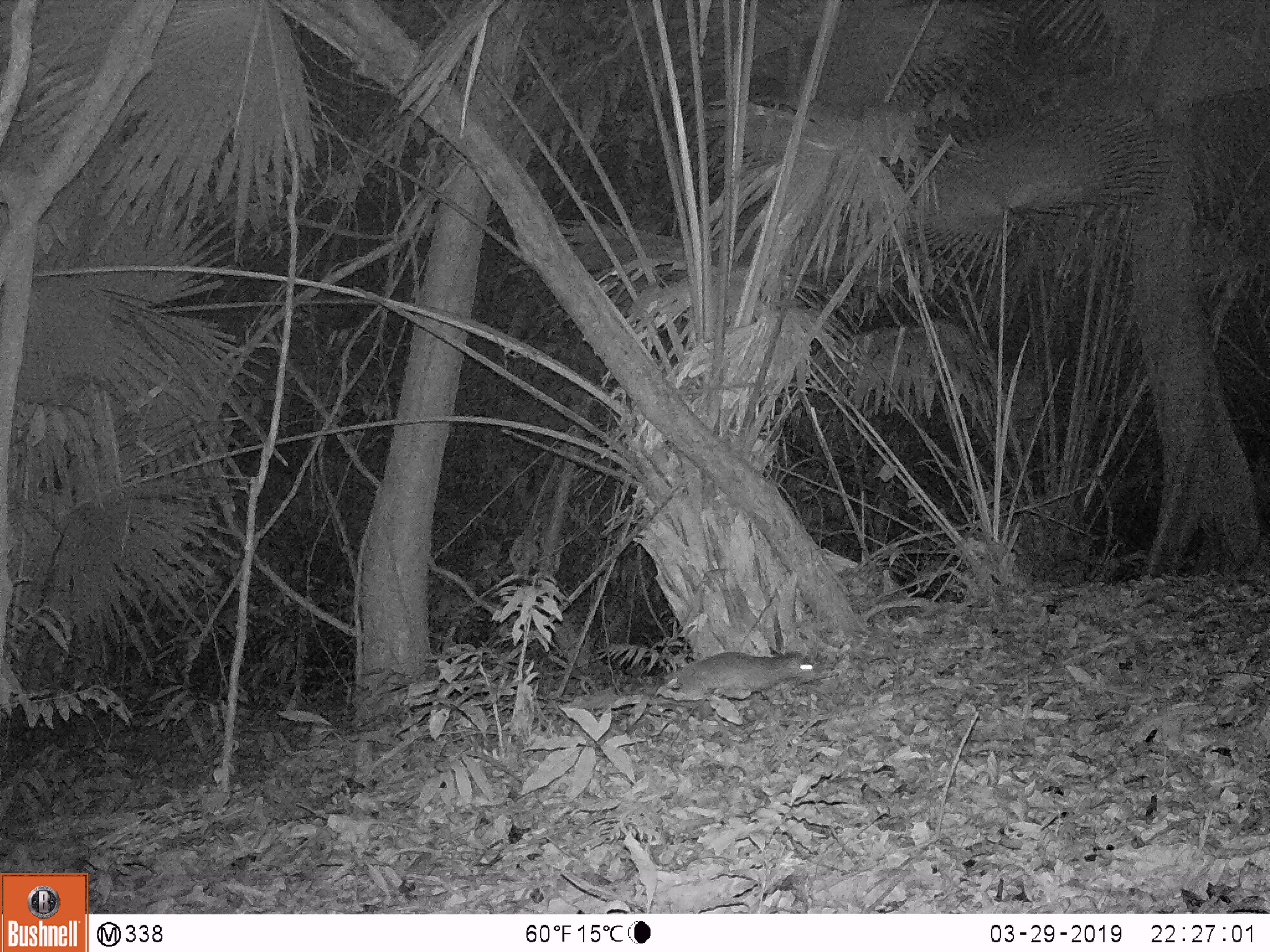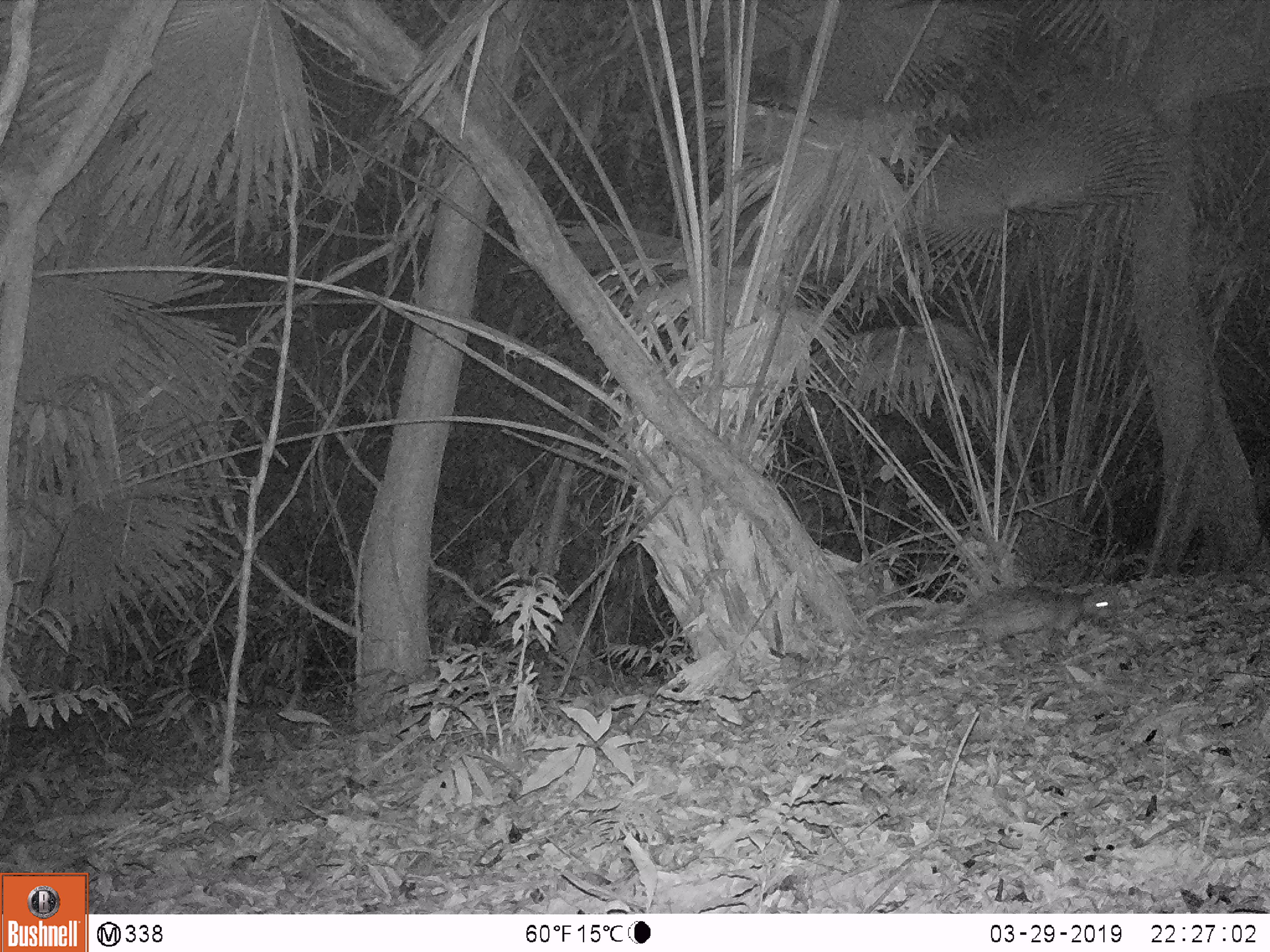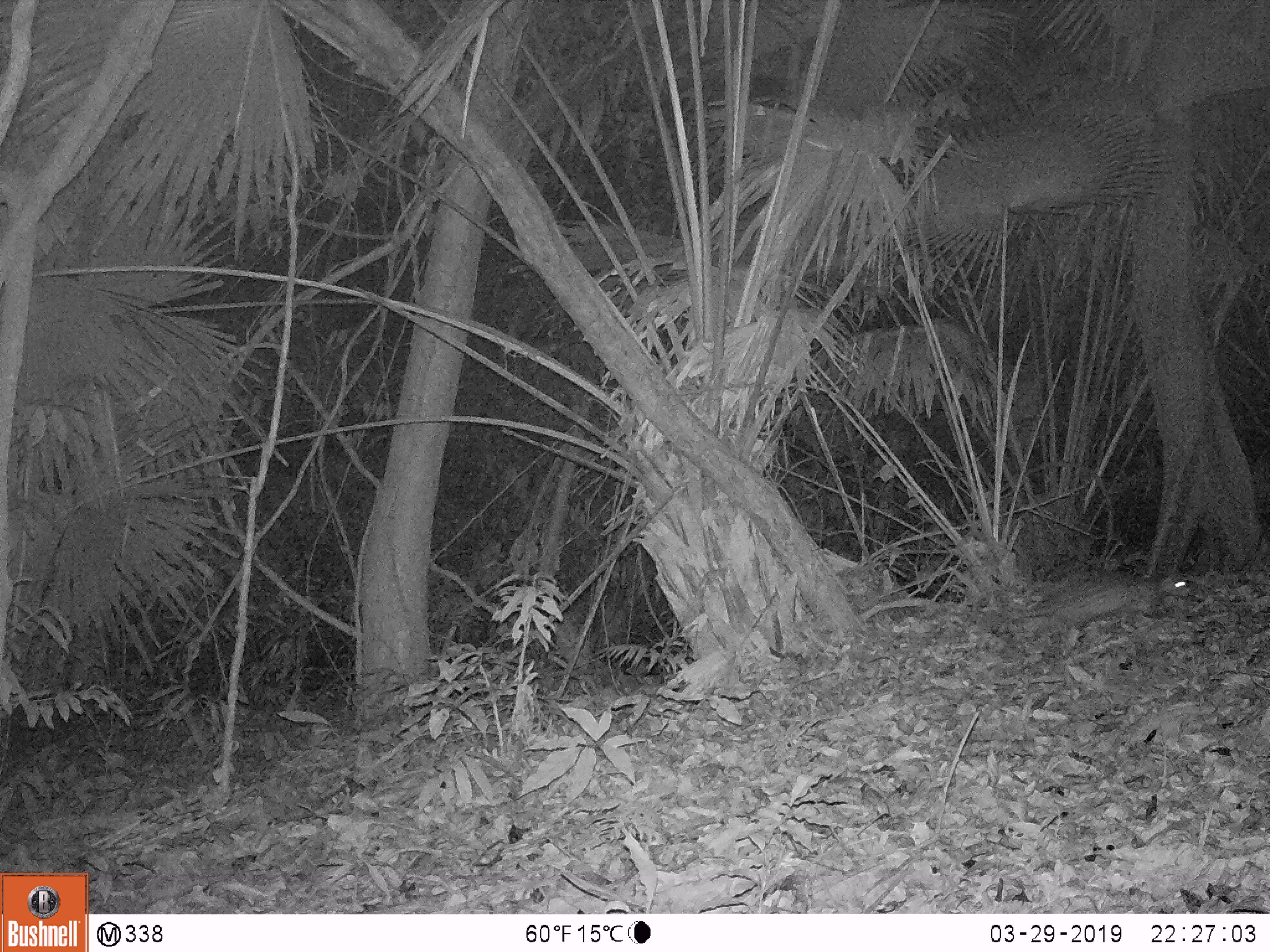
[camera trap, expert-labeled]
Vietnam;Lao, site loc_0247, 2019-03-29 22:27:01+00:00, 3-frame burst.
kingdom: Animalia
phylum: Chordata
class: Mammalia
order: Rodentia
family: Hystricidae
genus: Atherurus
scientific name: Atherurus macrourus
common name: asiatic brush-tailed porcupine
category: asiatic brush tailed porcupine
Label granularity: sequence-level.